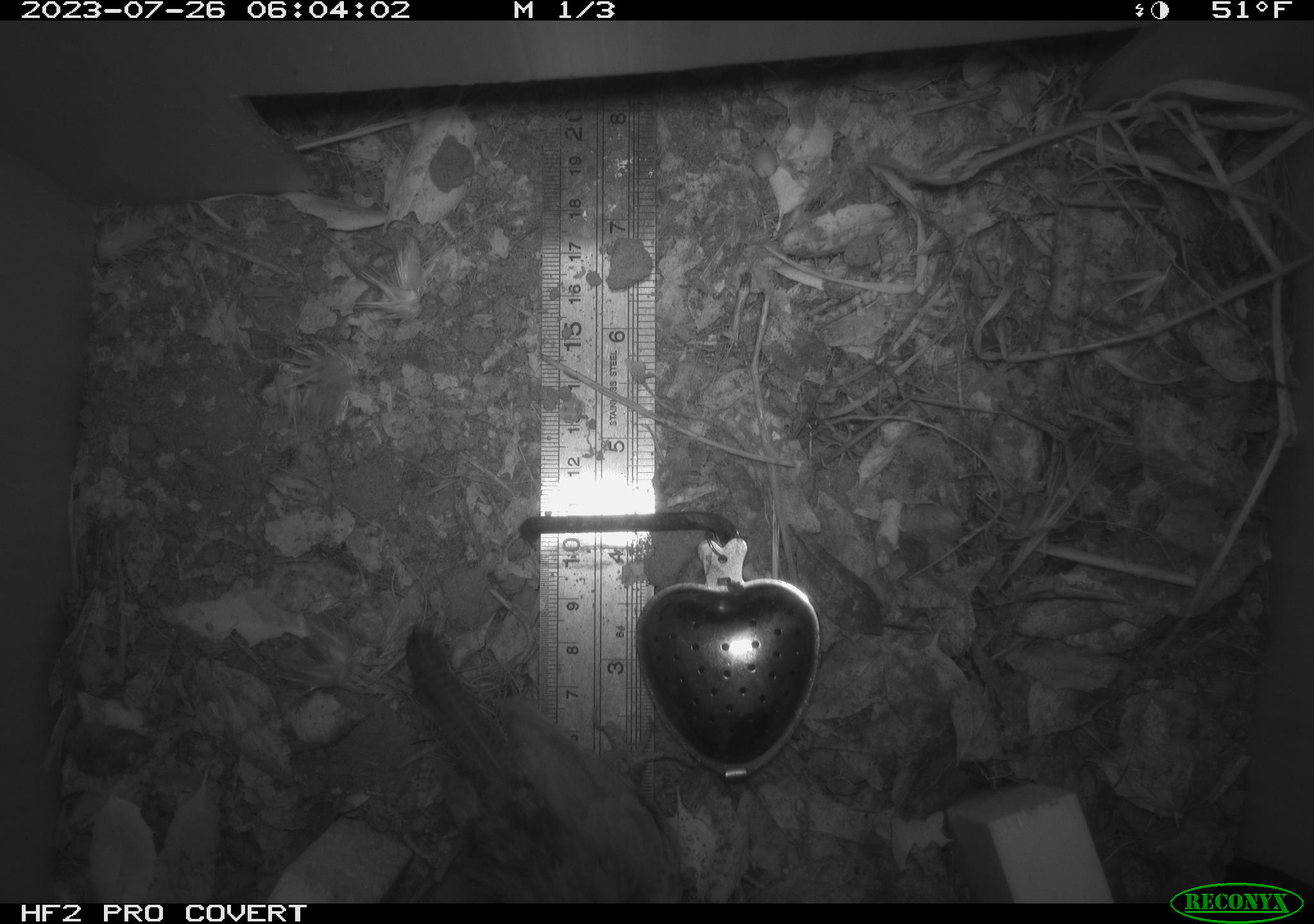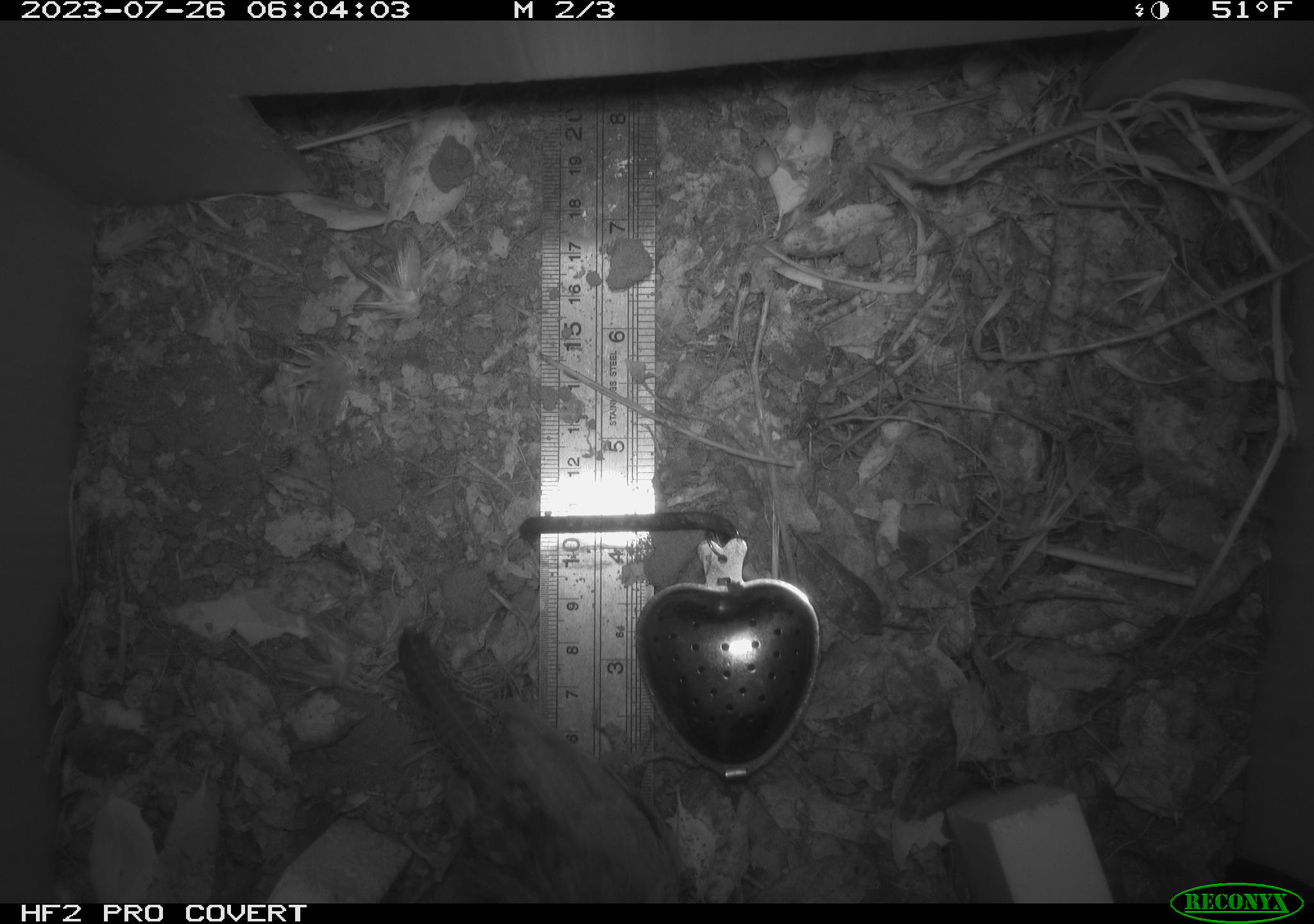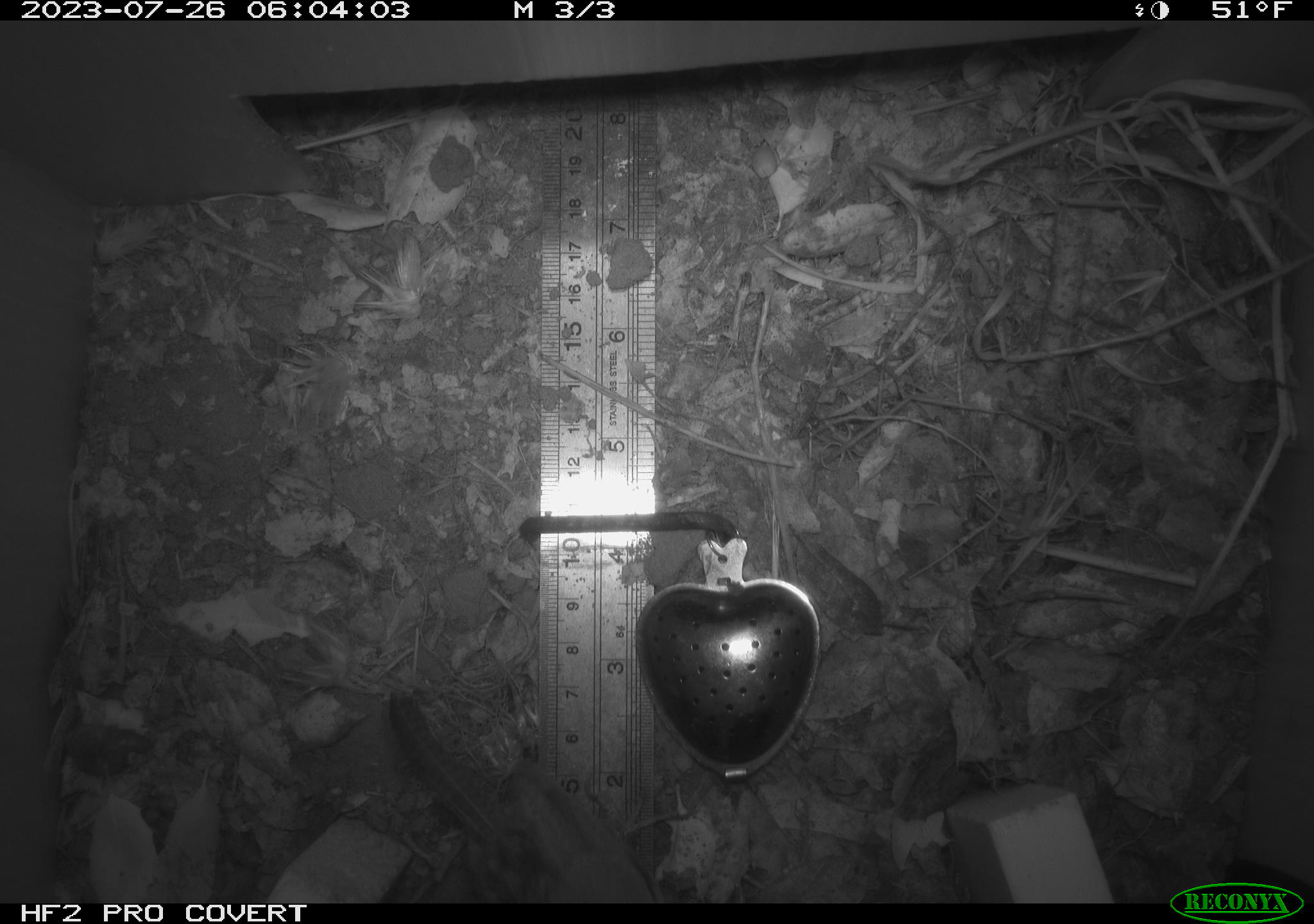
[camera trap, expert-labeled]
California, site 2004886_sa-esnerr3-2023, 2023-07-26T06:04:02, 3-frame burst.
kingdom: Animalia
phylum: Chordata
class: Aves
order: Passeriformes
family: Troglodytidae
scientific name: Troglodytidae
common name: wren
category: troglodytidae family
Troglodytidae family (wren) (Troglodytidae).